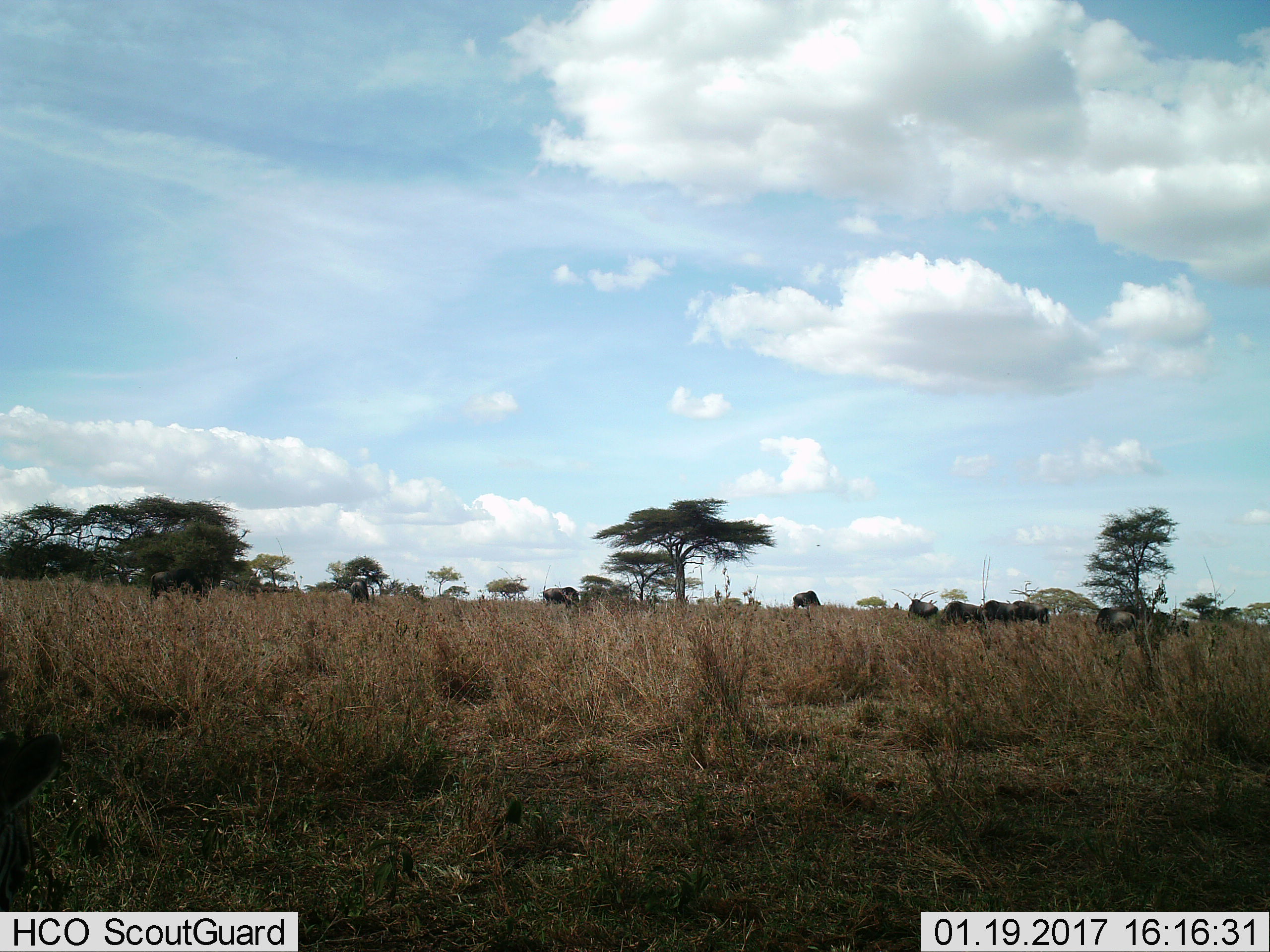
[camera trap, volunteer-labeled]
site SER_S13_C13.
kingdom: Animalia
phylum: Chordata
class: Mammalia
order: Artiodactyla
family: Bovidae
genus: Connochaetes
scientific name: Connochaetes taurinus taurinus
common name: blue wildebeest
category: wildebeestblue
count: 11-50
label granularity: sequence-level